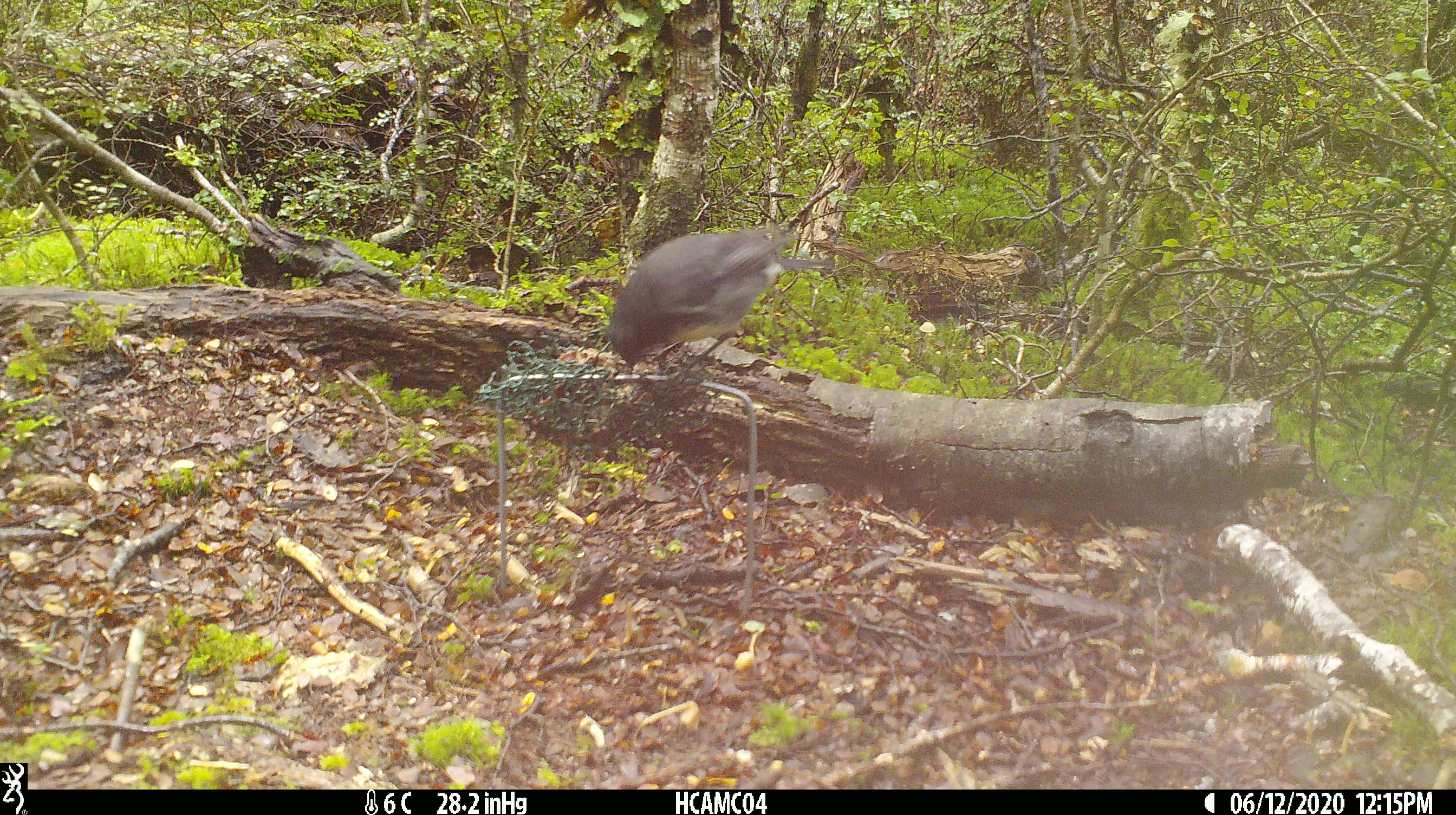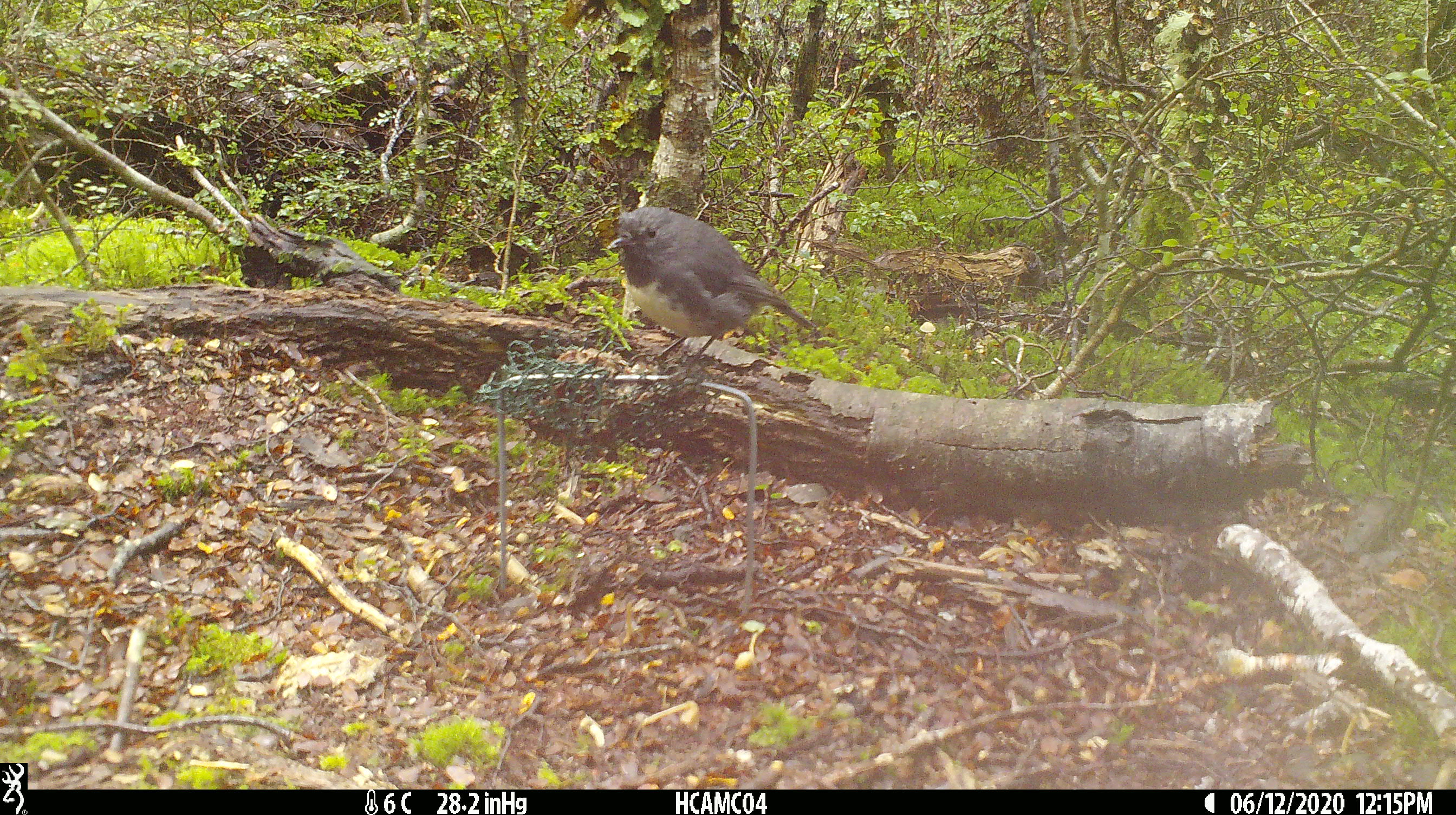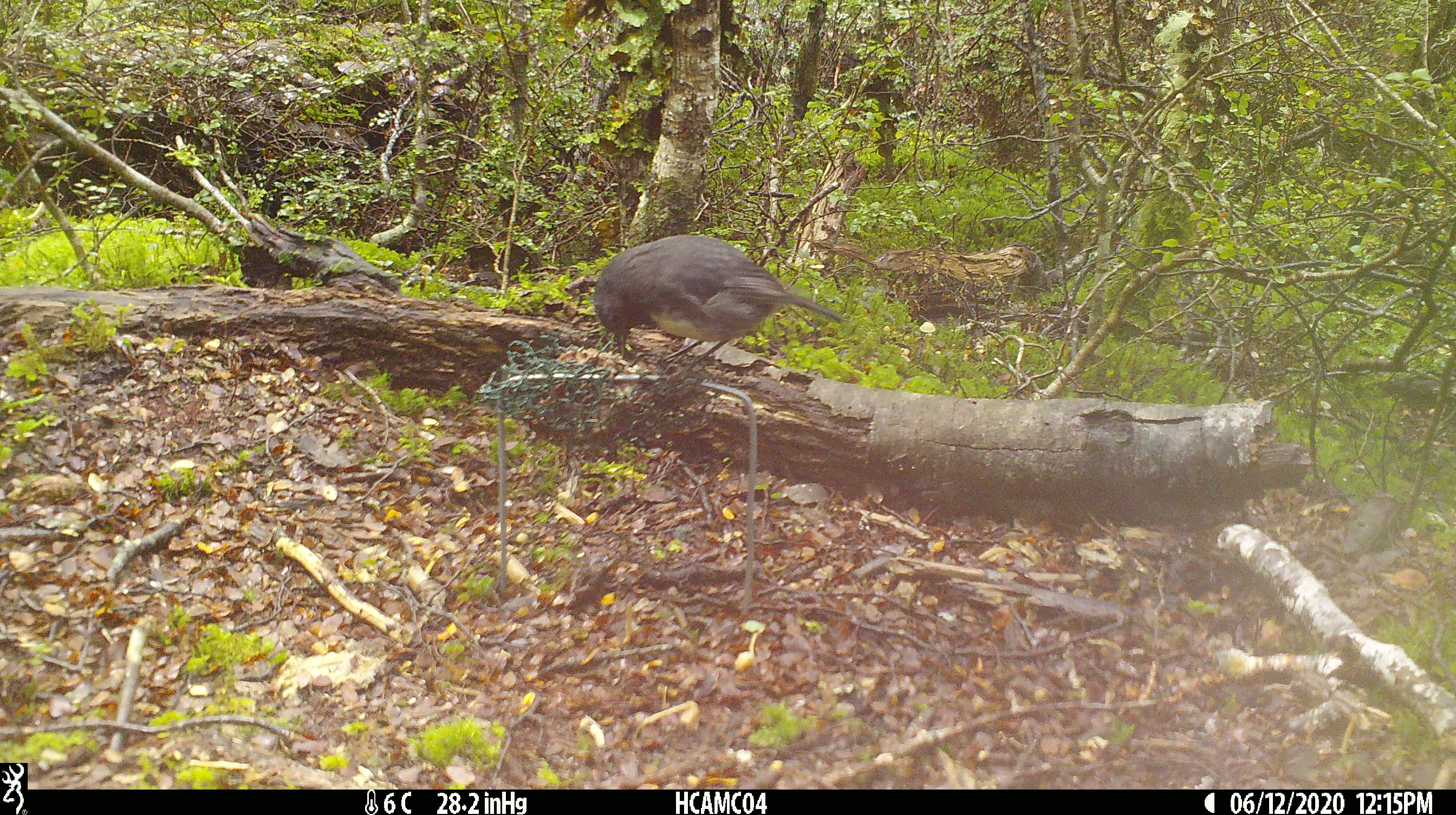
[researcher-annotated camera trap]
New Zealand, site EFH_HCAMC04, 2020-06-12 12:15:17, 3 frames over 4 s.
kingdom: Animalia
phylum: Chordata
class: Aves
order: Passeriformes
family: Petroicidae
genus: Petroica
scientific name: Petroica australis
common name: new zealand robin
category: robin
Robin (new zealand robin) (Petroica australis).